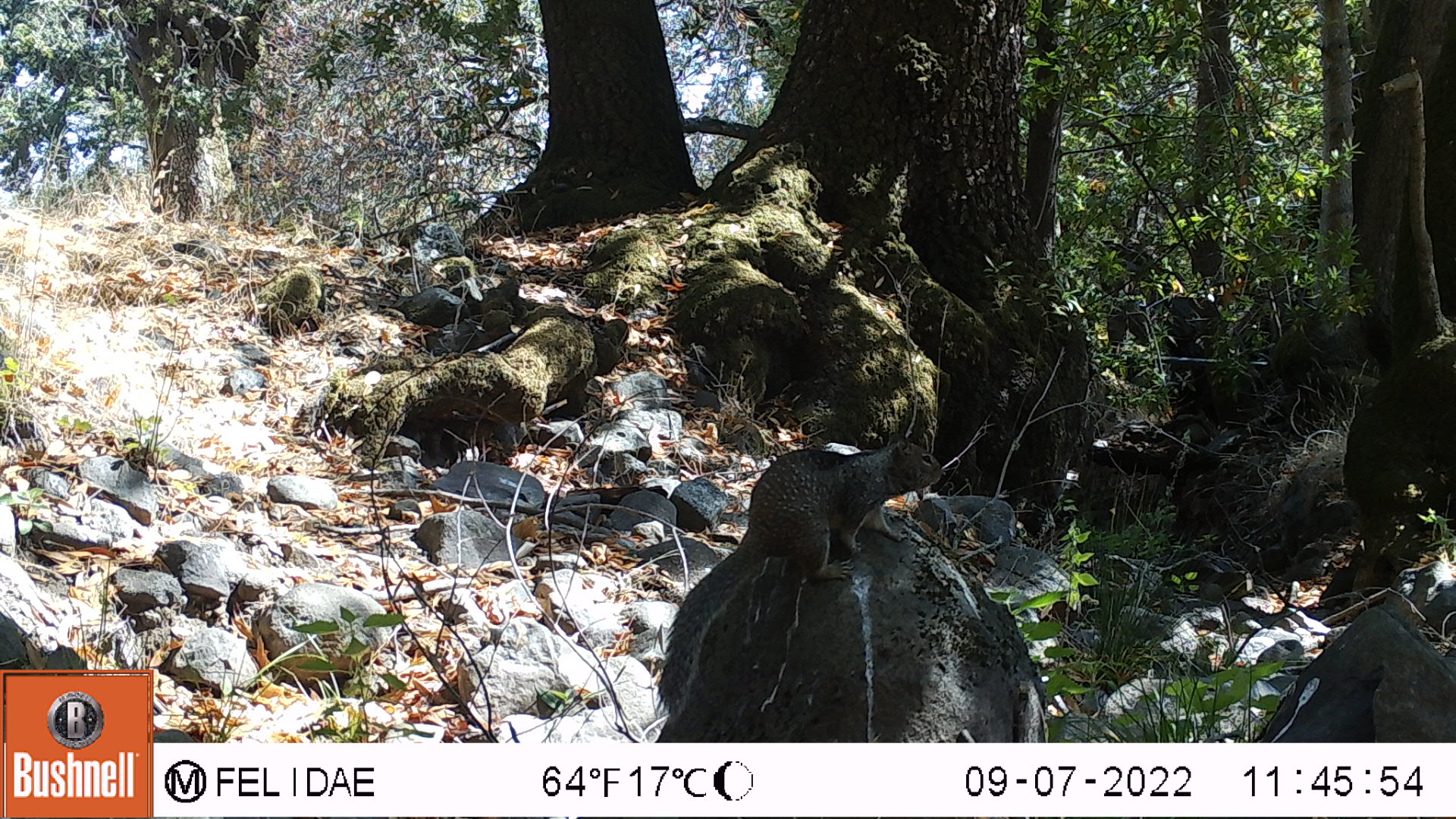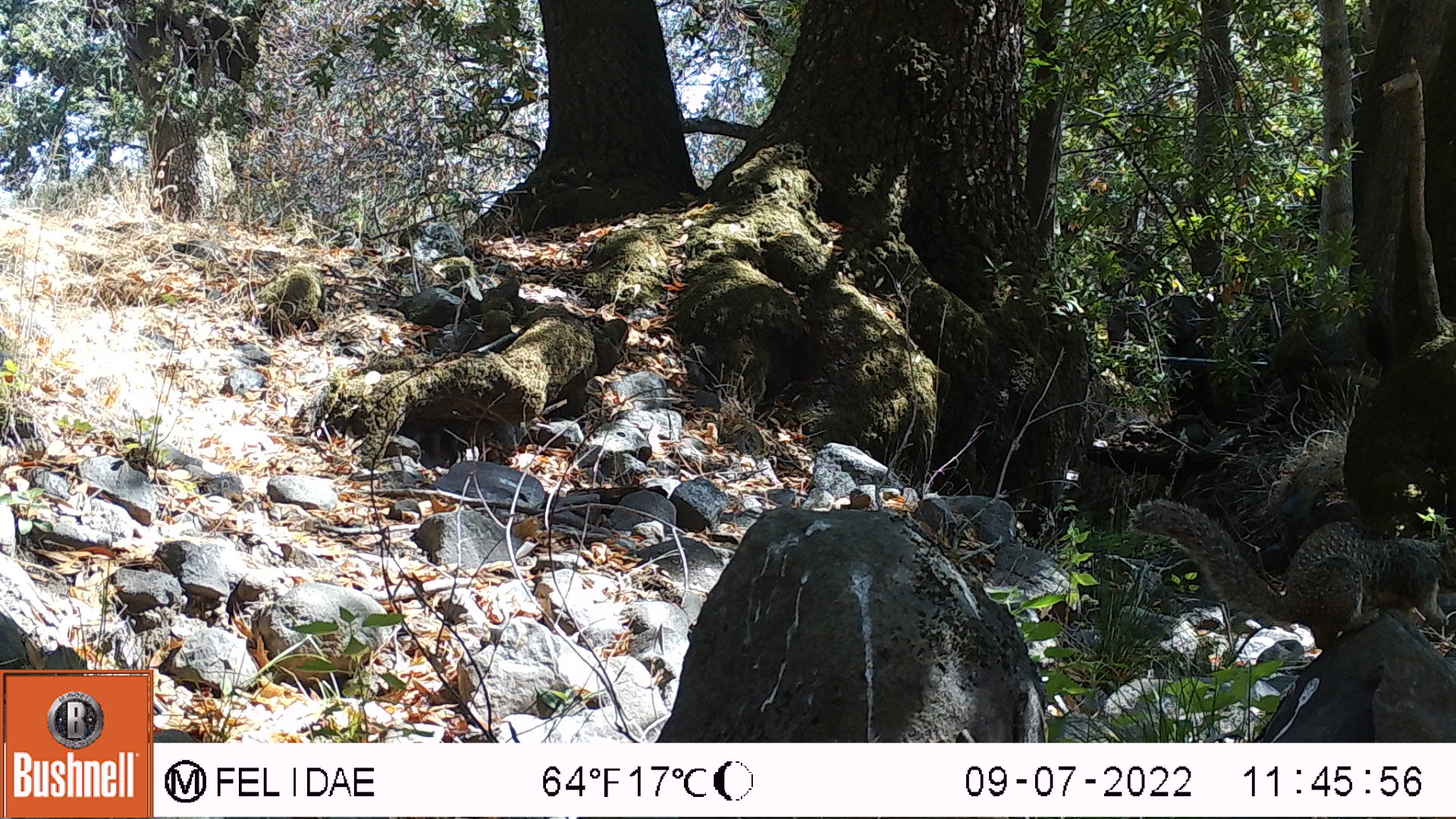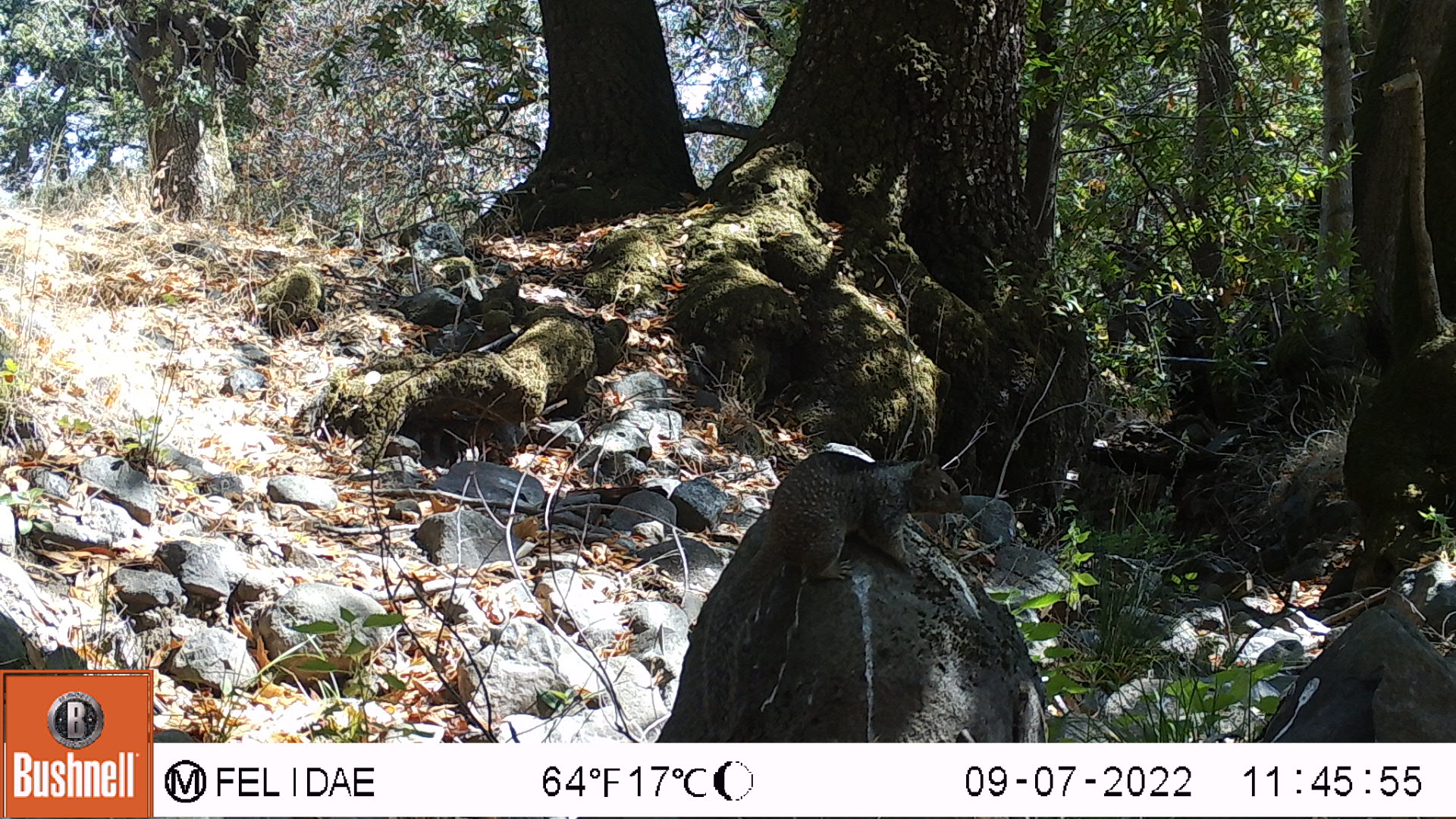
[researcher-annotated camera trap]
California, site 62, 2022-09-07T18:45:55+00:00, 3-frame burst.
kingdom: Animalia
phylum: Chordata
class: Mammalia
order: Rodentia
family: Sciuridae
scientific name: Sciuridae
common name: squirrel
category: unknown squirrel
Unknown squirrel (squirrel) (Sciuridae).